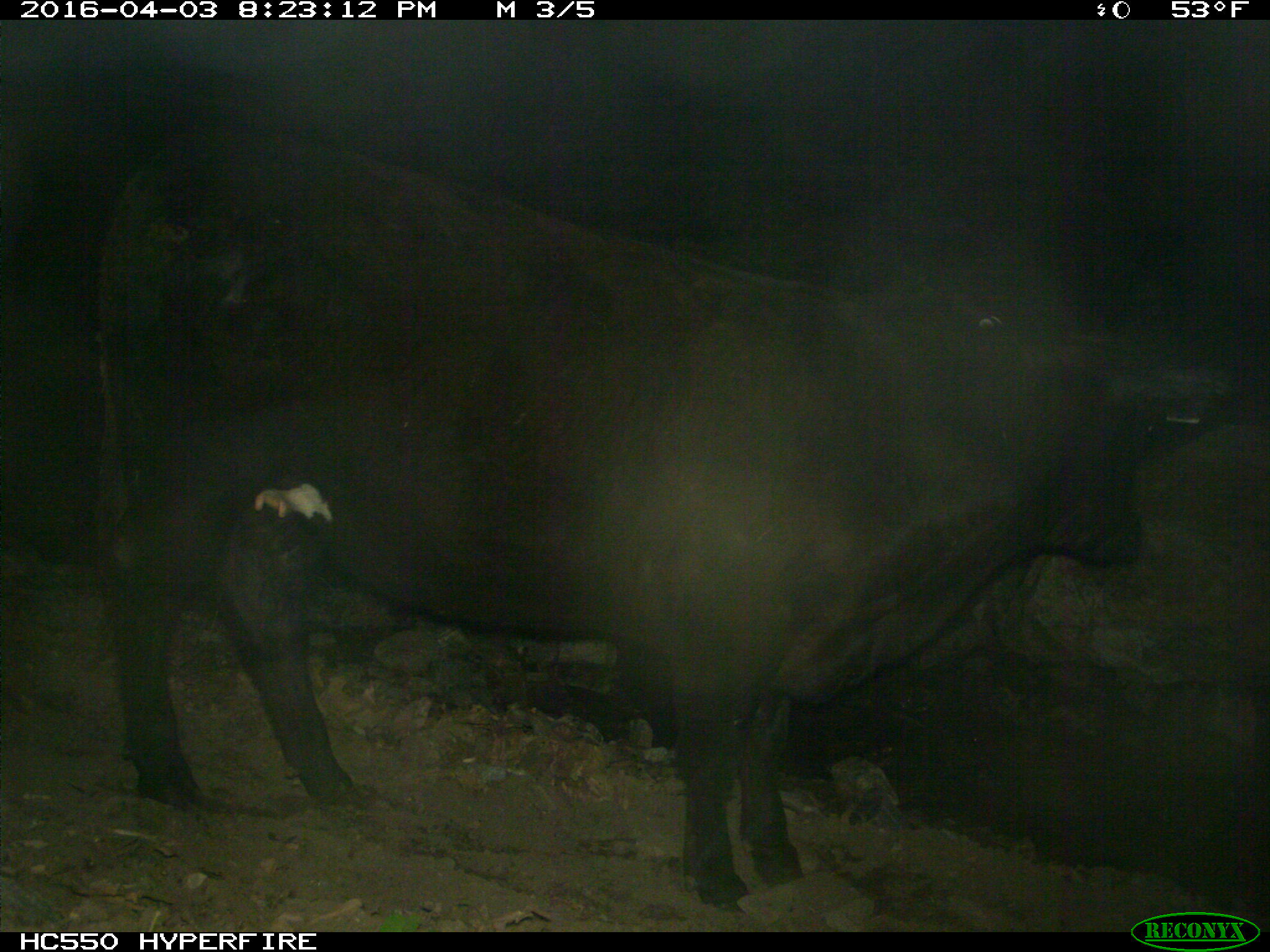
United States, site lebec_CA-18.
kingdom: Animalia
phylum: Chordata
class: Mammalia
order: Artiodactyla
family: Bovidae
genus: Bos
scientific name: Bos taurus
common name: domestic cow